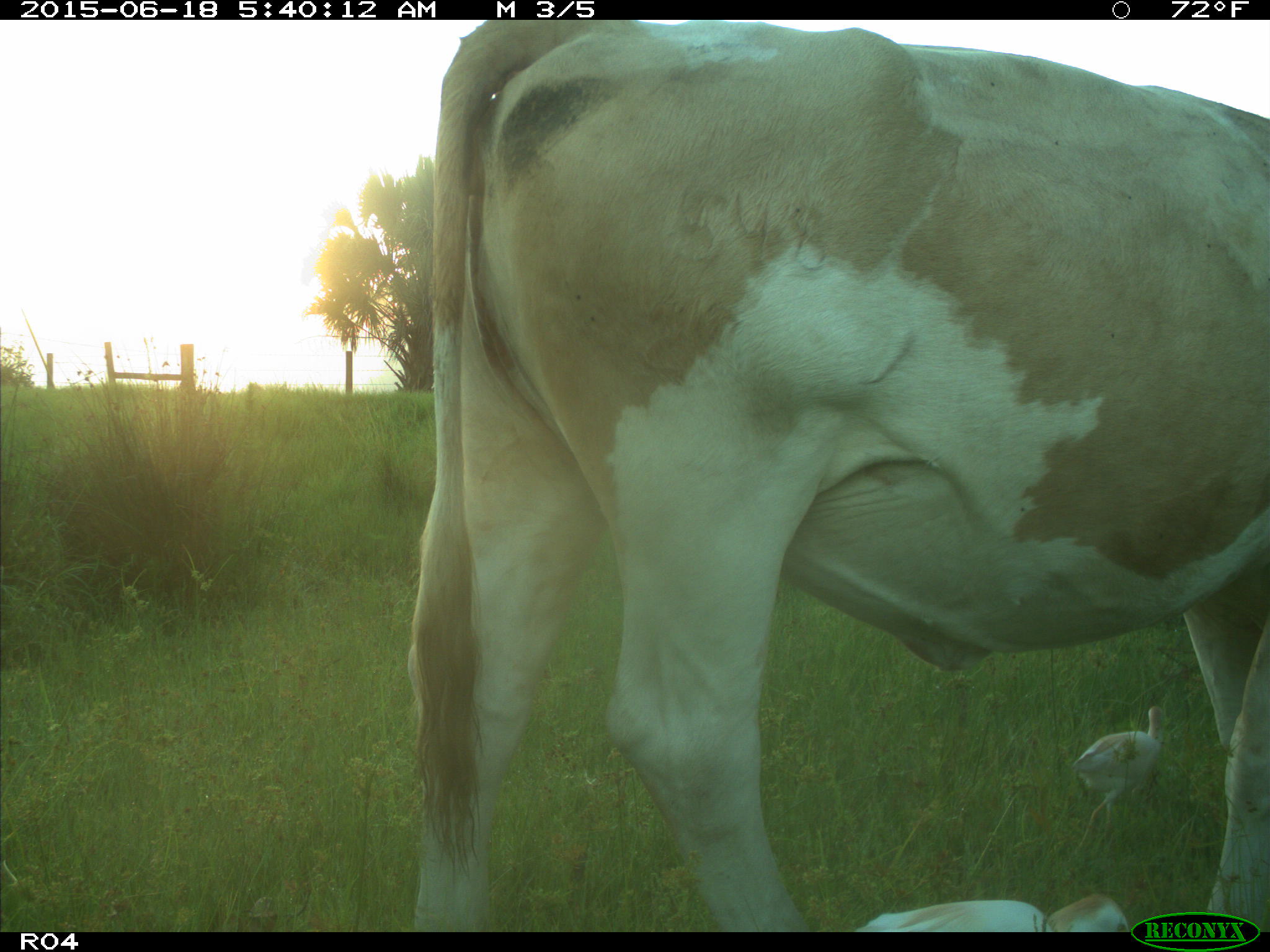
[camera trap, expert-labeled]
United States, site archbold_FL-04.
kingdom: Animalia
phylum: Chordata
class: Mammalia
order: Artiodactyla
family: Bovidae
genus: Bos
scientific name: Bos taurus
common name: domestic cow